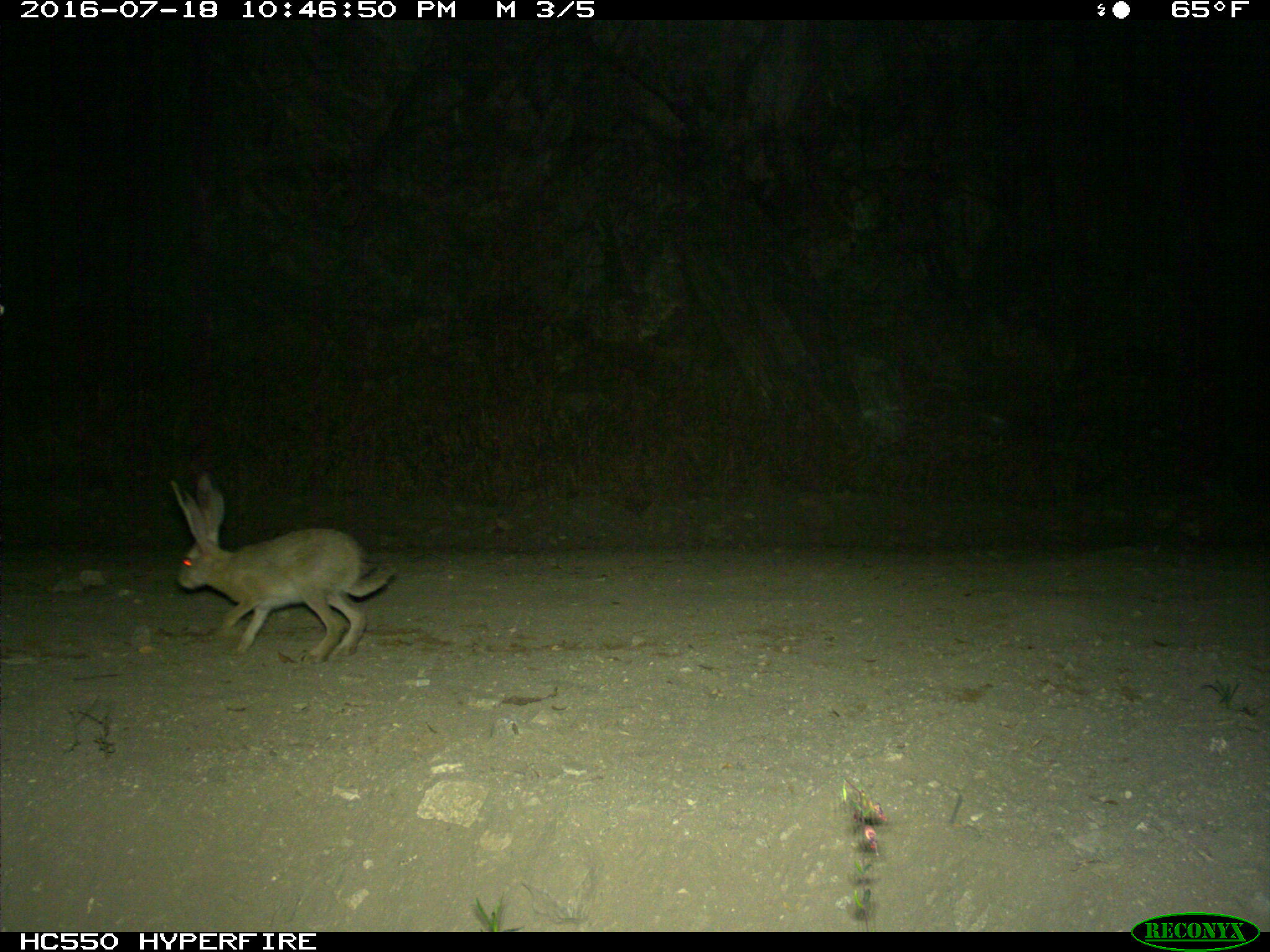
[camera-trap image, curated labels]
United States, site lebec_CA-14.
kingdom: Animalia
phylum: Chordata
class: Mammalia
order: Lagomorpha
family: Leporidae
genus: Lepus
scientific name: Lepus californicus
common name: black-tailed jackrabbit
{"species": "Lepus californicus (black-tailed jackrabbit)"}